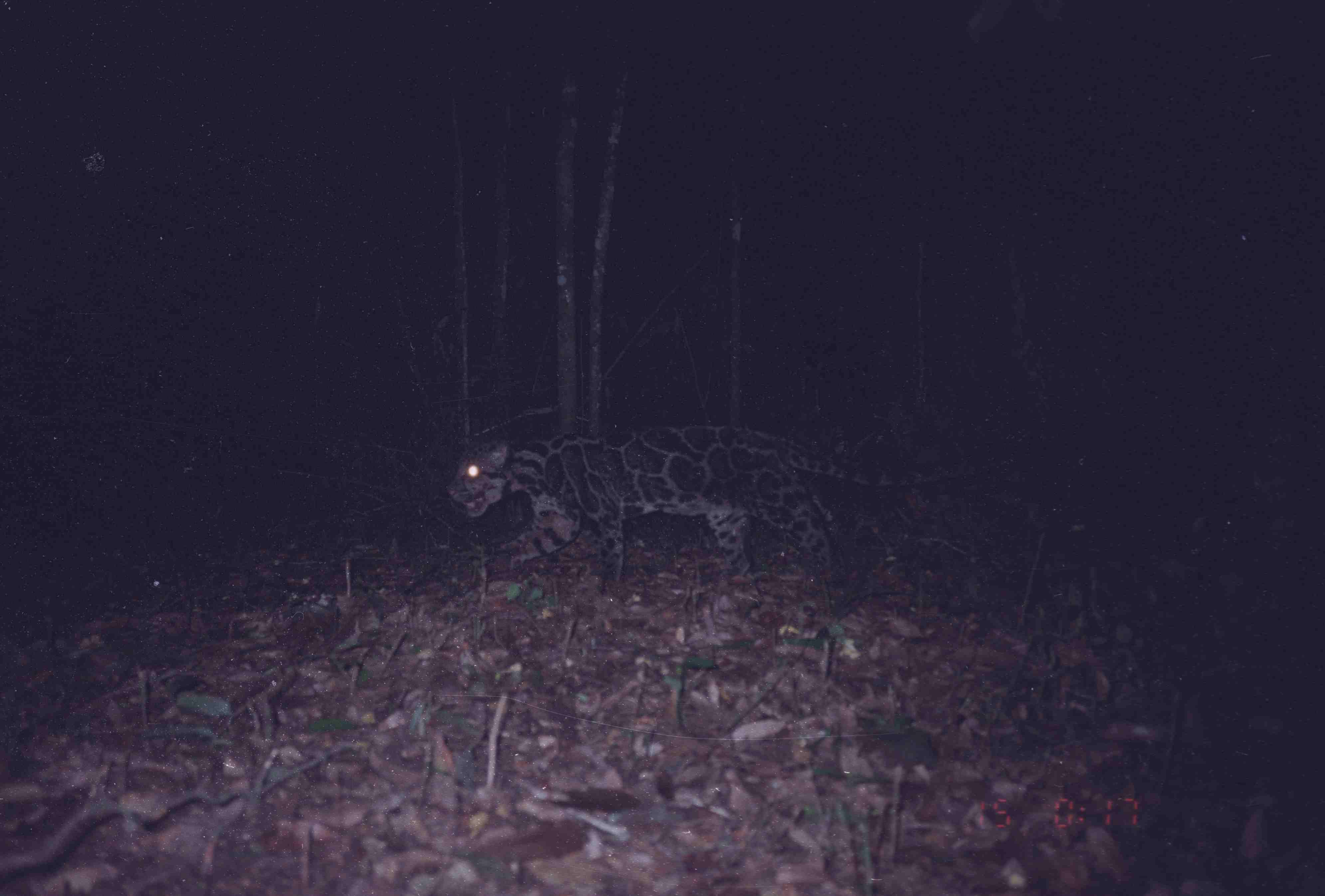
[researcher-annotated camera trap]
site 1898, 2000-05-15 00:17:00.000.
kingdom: Animalia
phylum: Chordata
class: Mammalia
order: Carnivora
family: Felidae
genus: Neofelis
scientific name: Neofelis nebulosa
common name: mainland clouded leopard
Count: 1.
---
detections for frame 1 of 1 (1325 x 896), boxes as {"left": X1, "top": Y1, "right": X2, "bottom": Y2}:
neofelis nebulosa: {"left": 443, "top": 421, "right": 993, "bottom": 608}